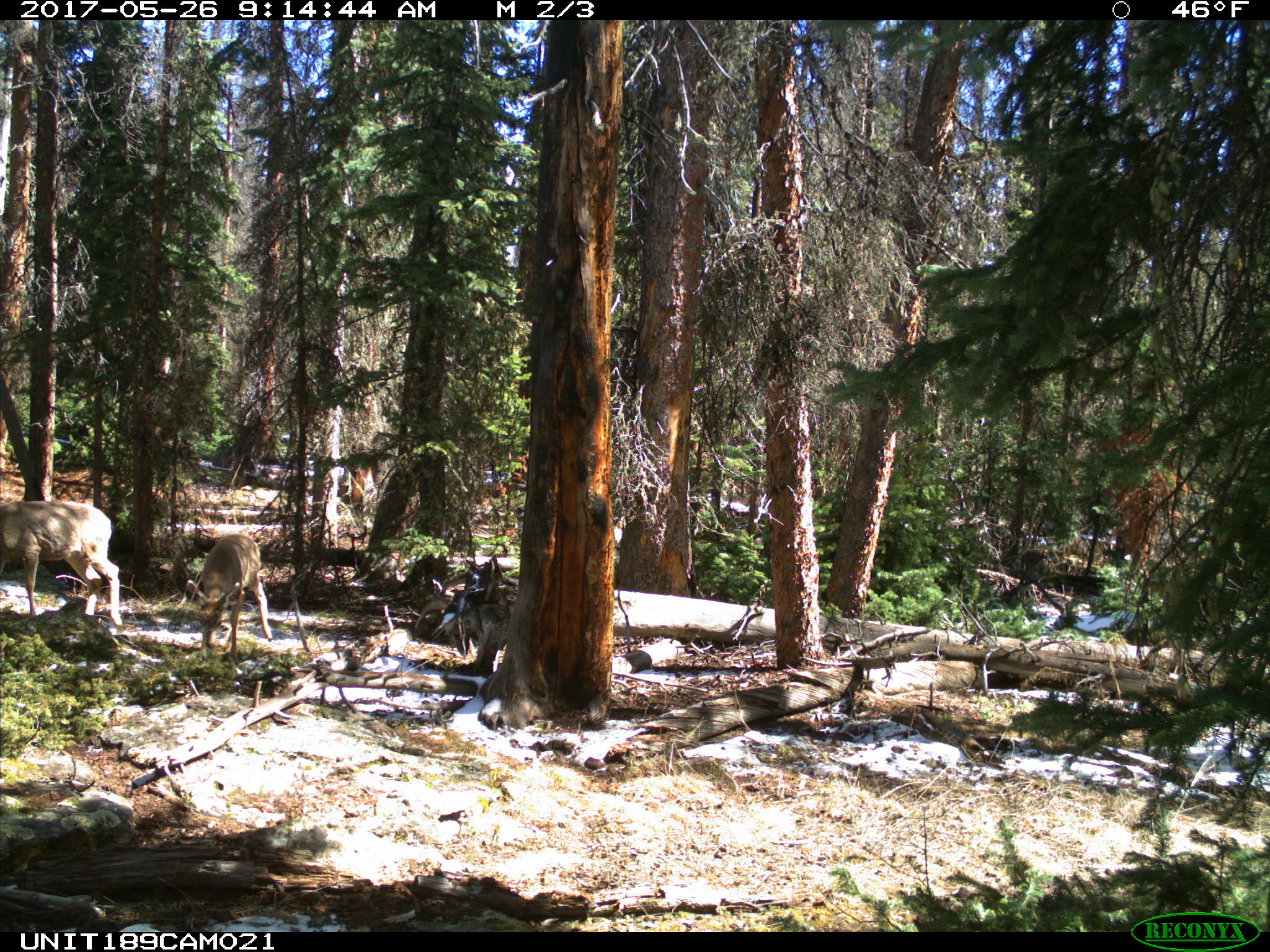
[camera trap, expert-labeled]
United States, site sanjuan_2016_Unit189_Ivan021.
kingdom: Animalia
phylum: Chordata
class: Mammalia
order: Artiodactyla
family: Cervidae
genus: Odocoileus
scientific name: Odocoileus hemionus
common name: mule deer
Odocoileus hemionus (mule deer).